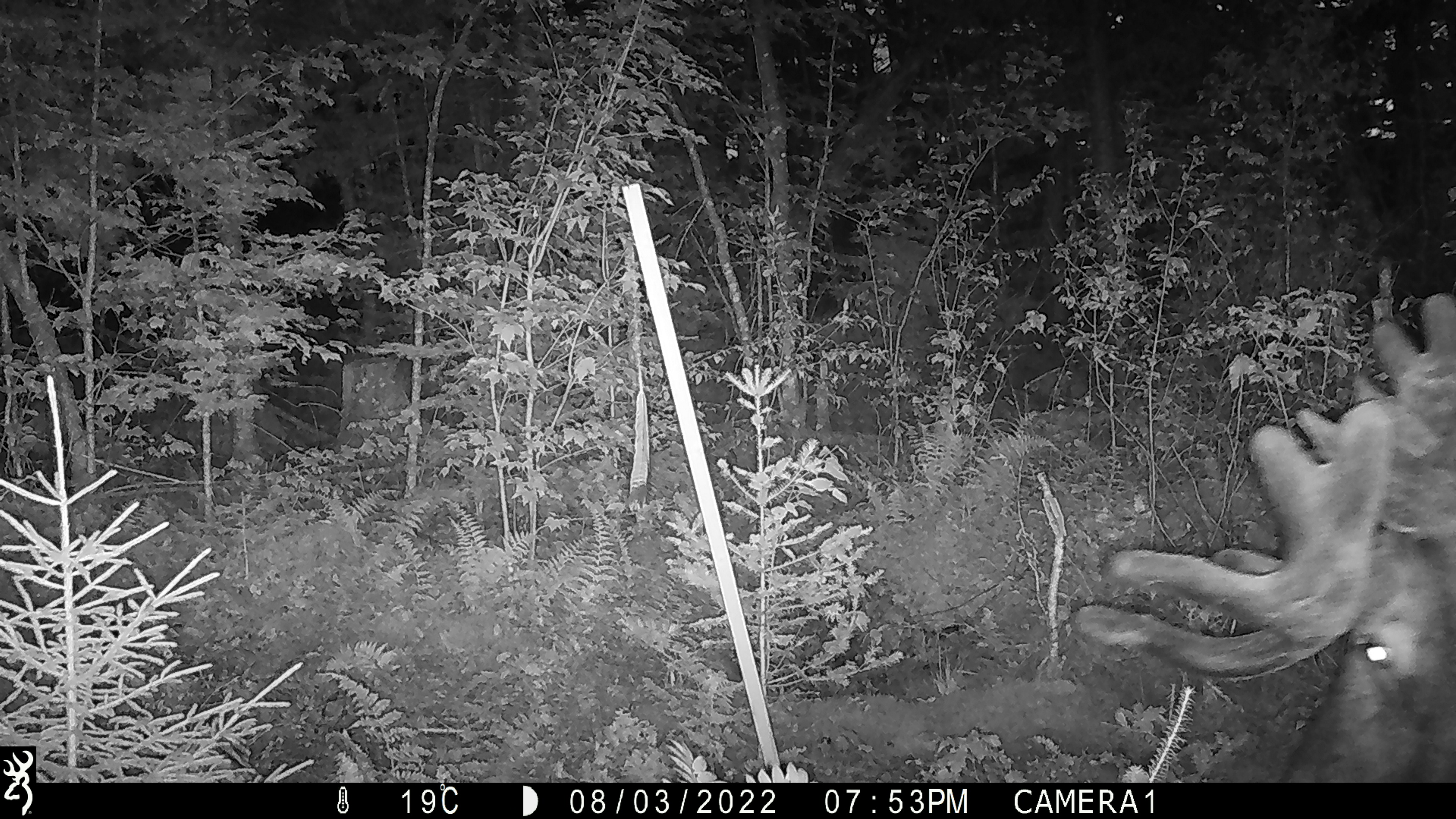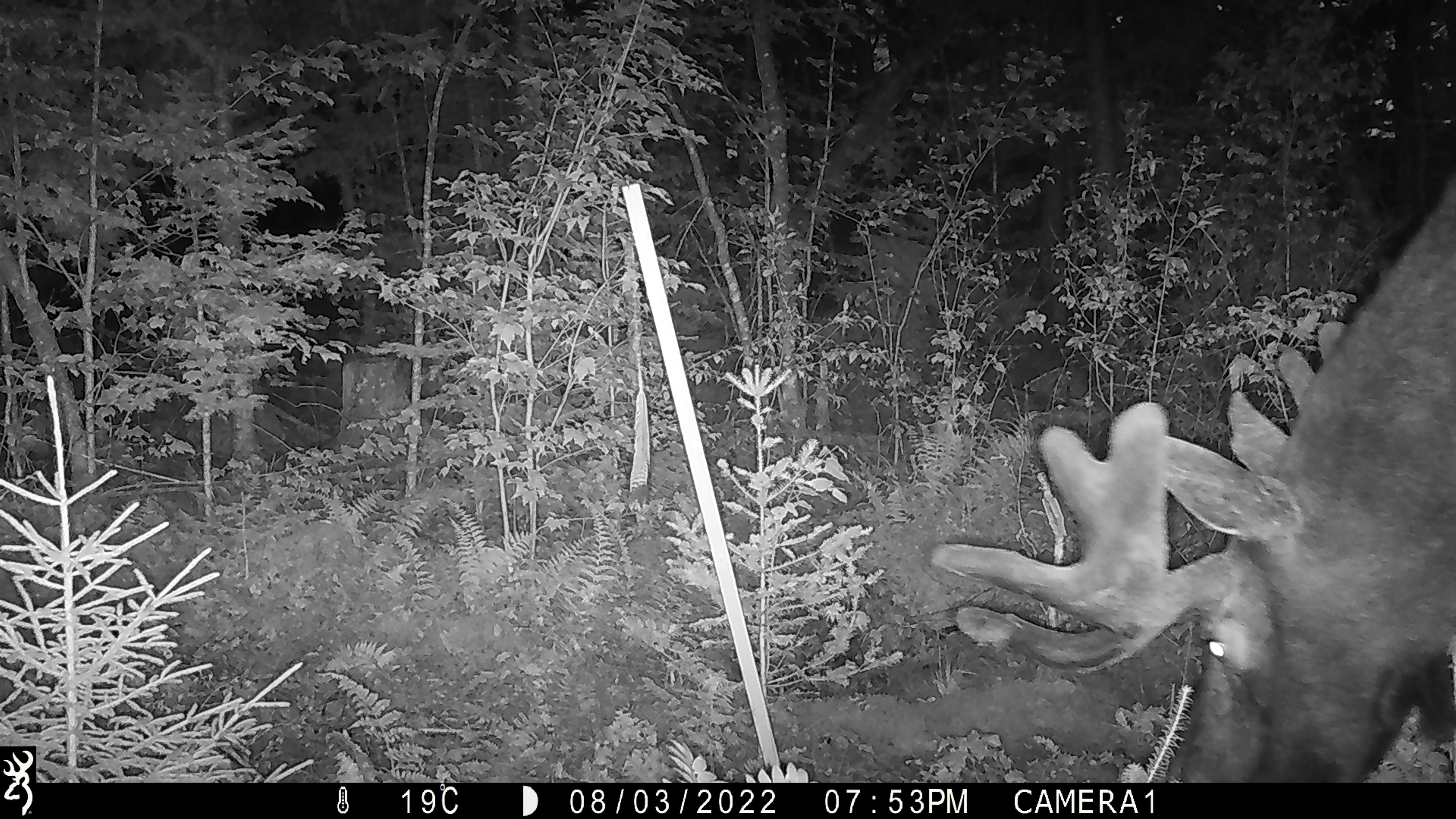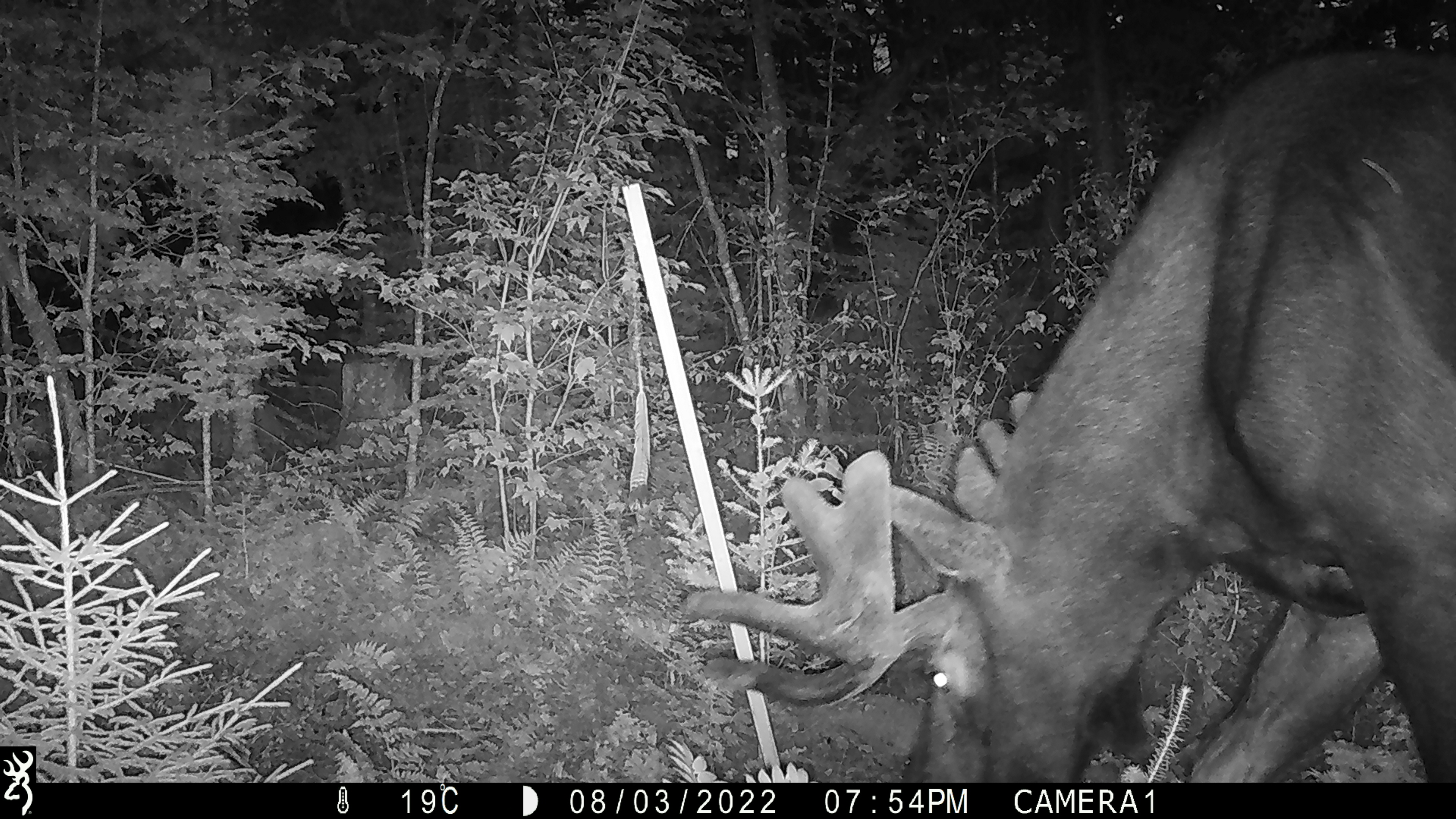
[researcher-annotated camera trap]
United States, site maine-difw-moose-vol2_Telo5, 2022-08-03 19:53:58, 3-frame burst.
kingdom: Animalia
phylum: Chordata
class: Mammalia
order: Artiodactyla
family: Cervidae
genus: Alces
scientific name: Alces alces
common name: moose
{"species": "moose (Alces alces)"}